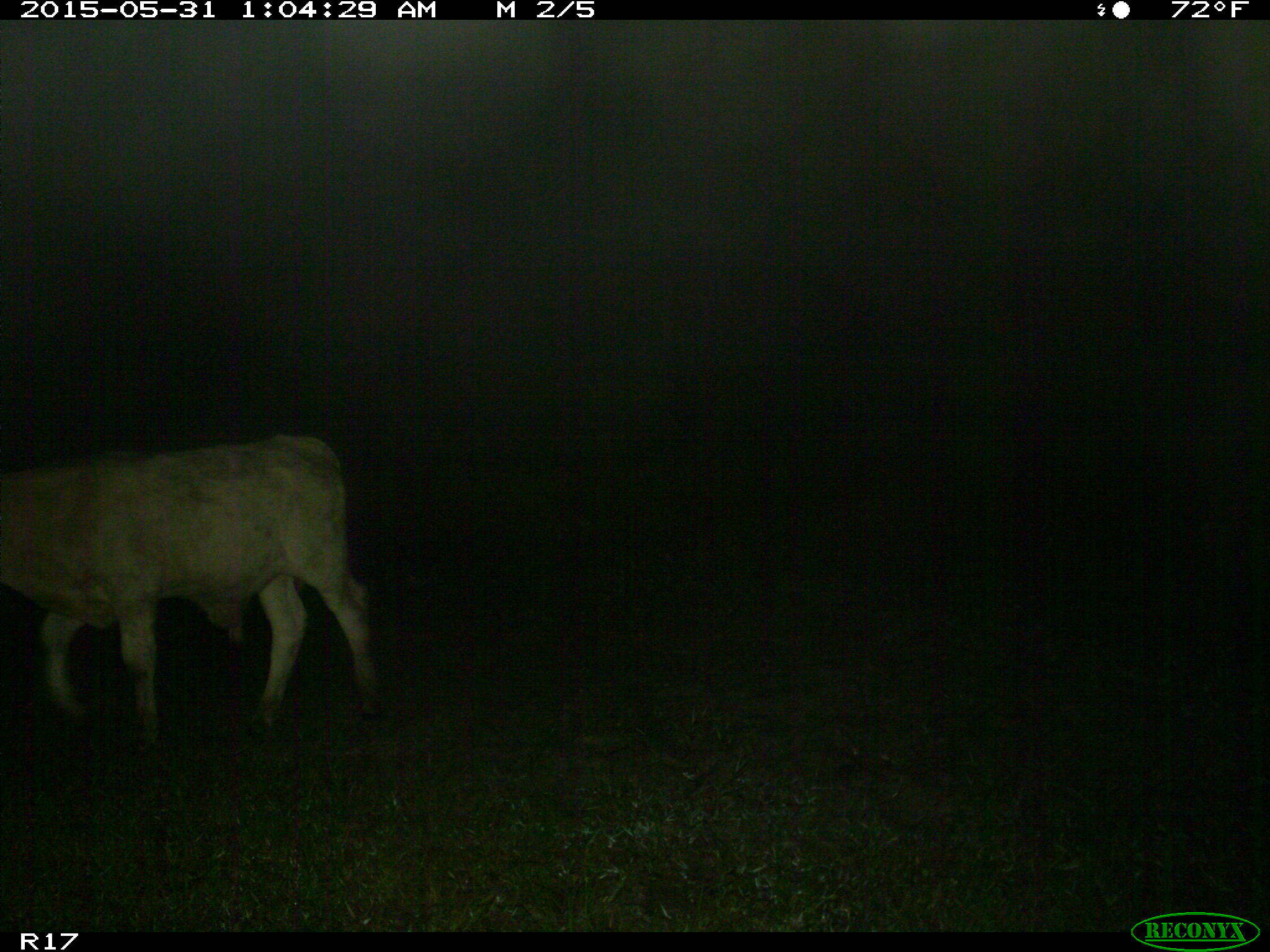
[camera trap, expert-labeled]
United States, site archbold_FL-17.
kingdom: Animalia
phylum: Chordata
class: Mammalia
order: Artiodactyla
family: Bovidae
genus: Bos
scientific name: Bos taurus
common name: domestic cow